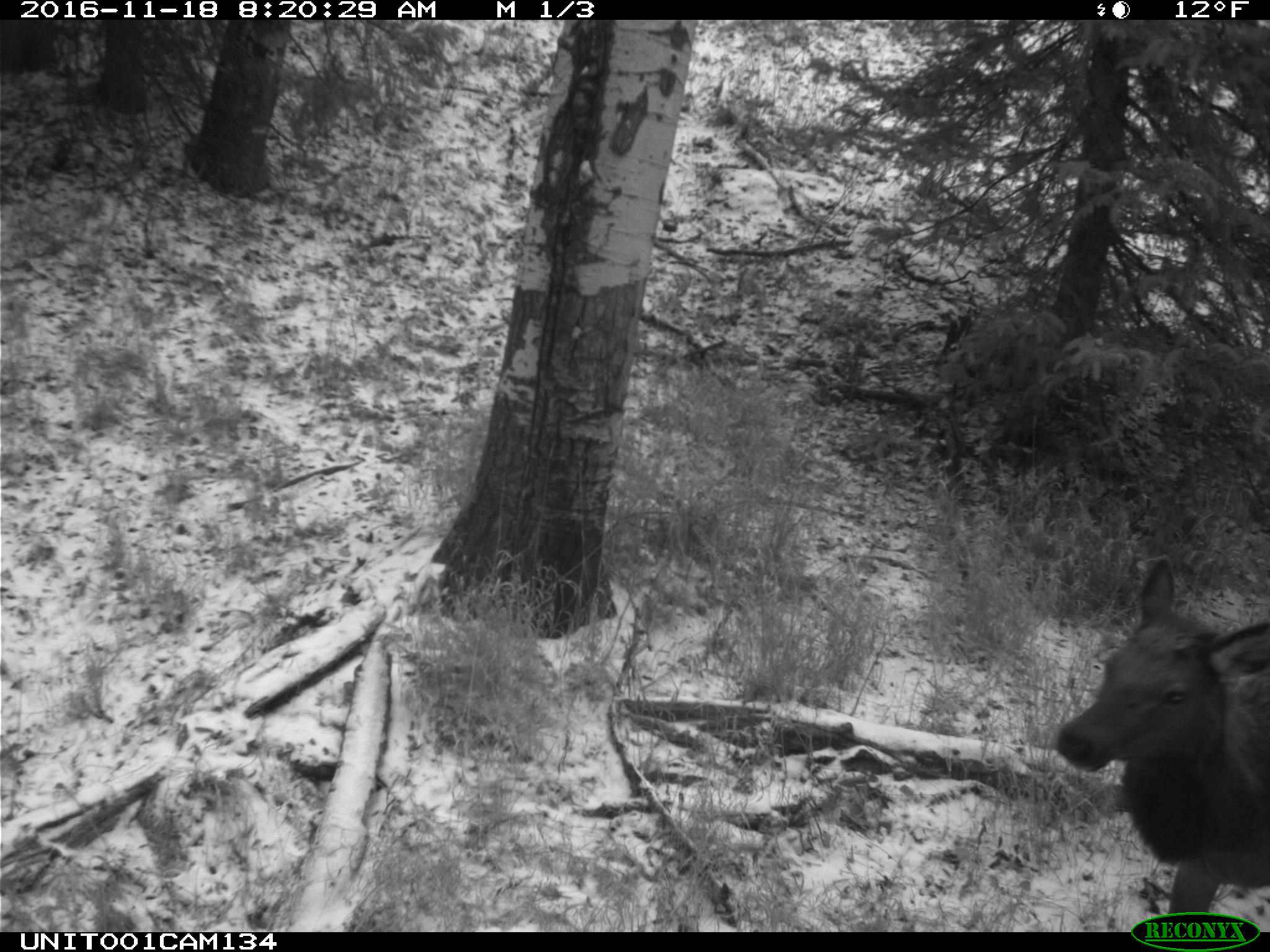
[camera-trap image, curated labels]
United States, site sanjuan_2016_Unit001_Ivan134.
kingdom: Animalia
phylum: Chordata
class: Mammalia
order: Artiodactyla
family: Cervidae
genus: Cervus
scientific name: Cervus elaphus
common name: red deer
Cervus elaphus (red deer).